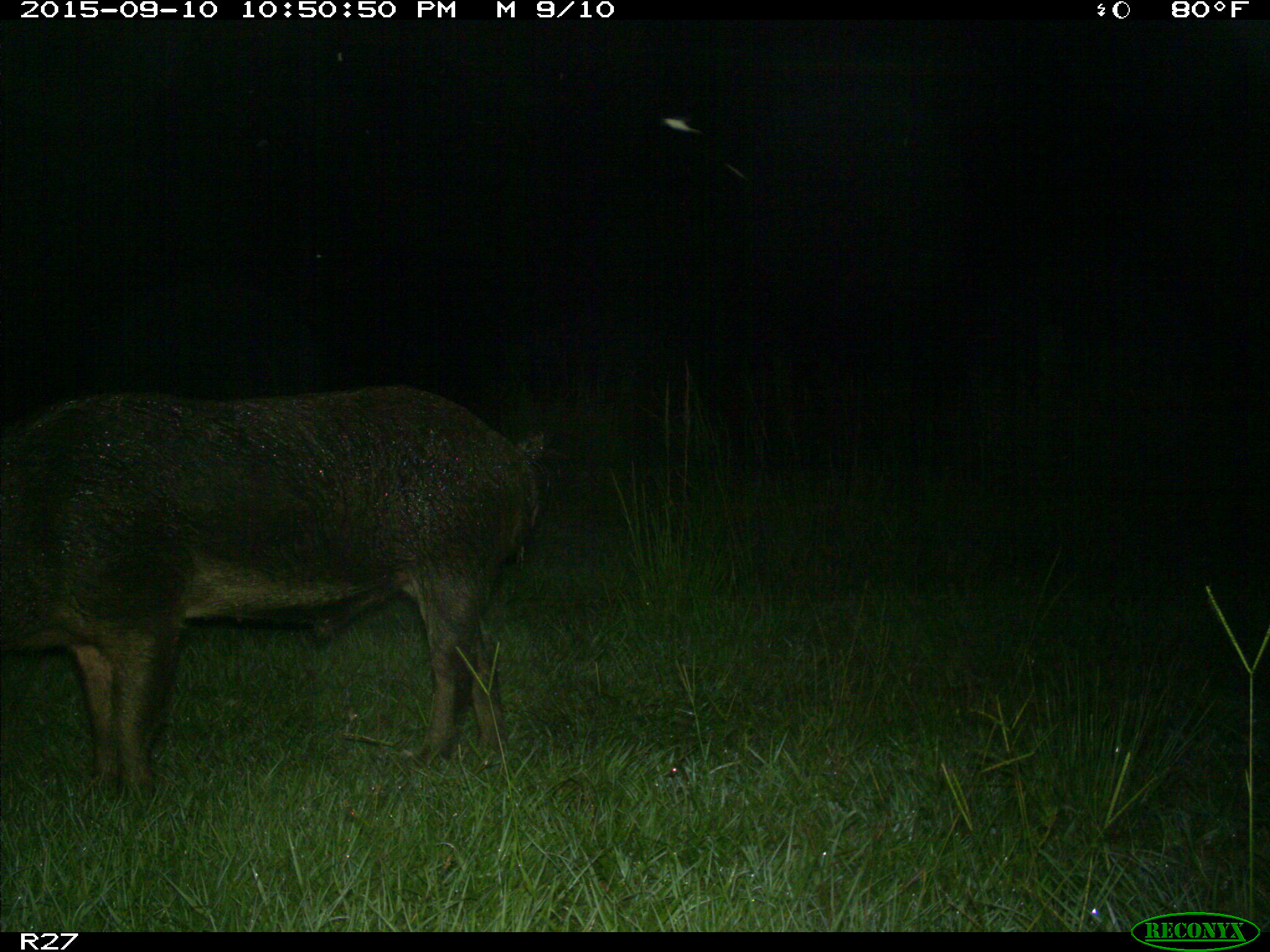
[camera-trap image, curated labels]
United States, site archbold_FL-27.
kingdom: Animalia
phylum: Chordata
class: Mammalia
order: Artiodactyla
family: Suidae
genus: Sus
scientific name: Sus scrofa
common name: wild boar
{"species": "Sus scrofa (wild boar)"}